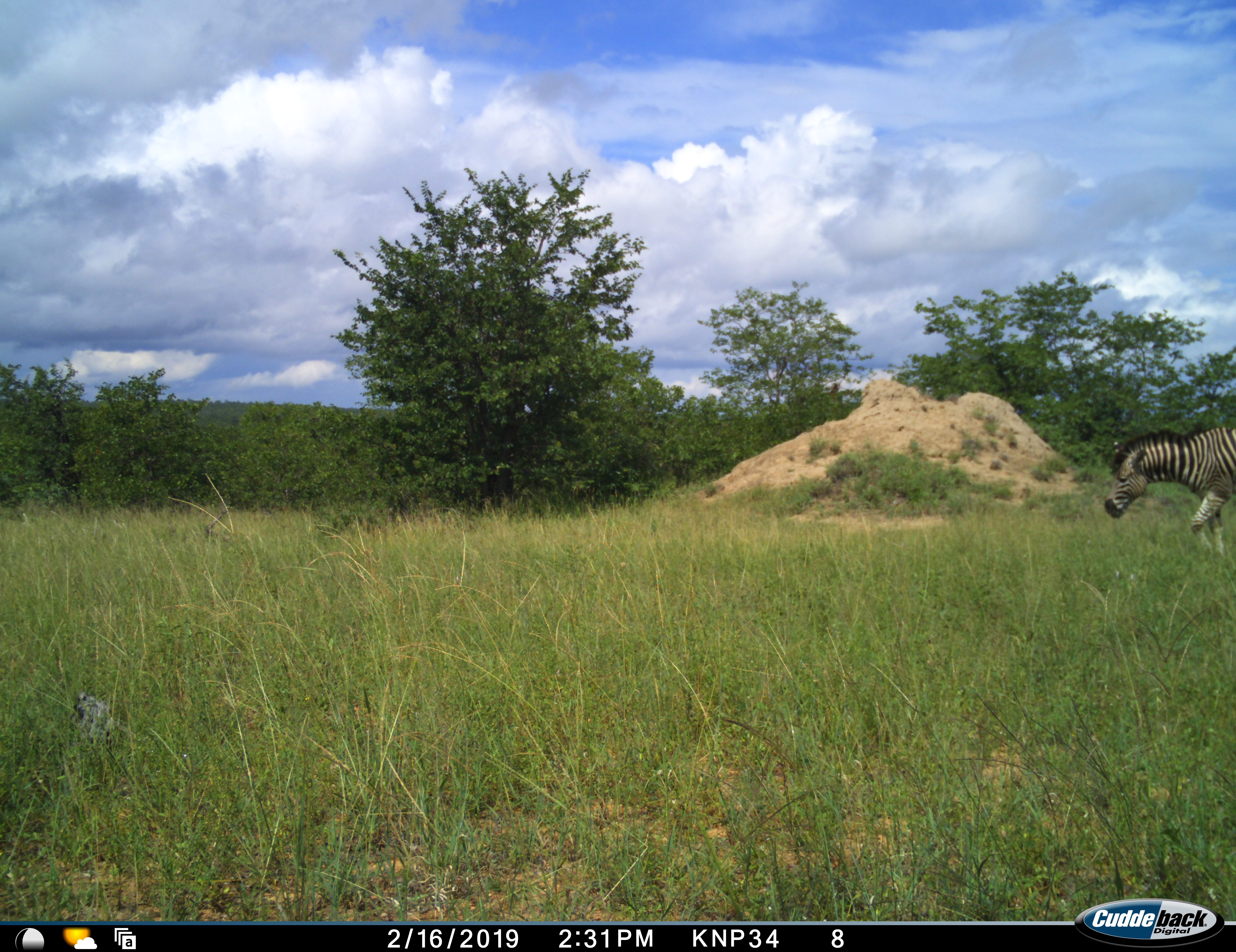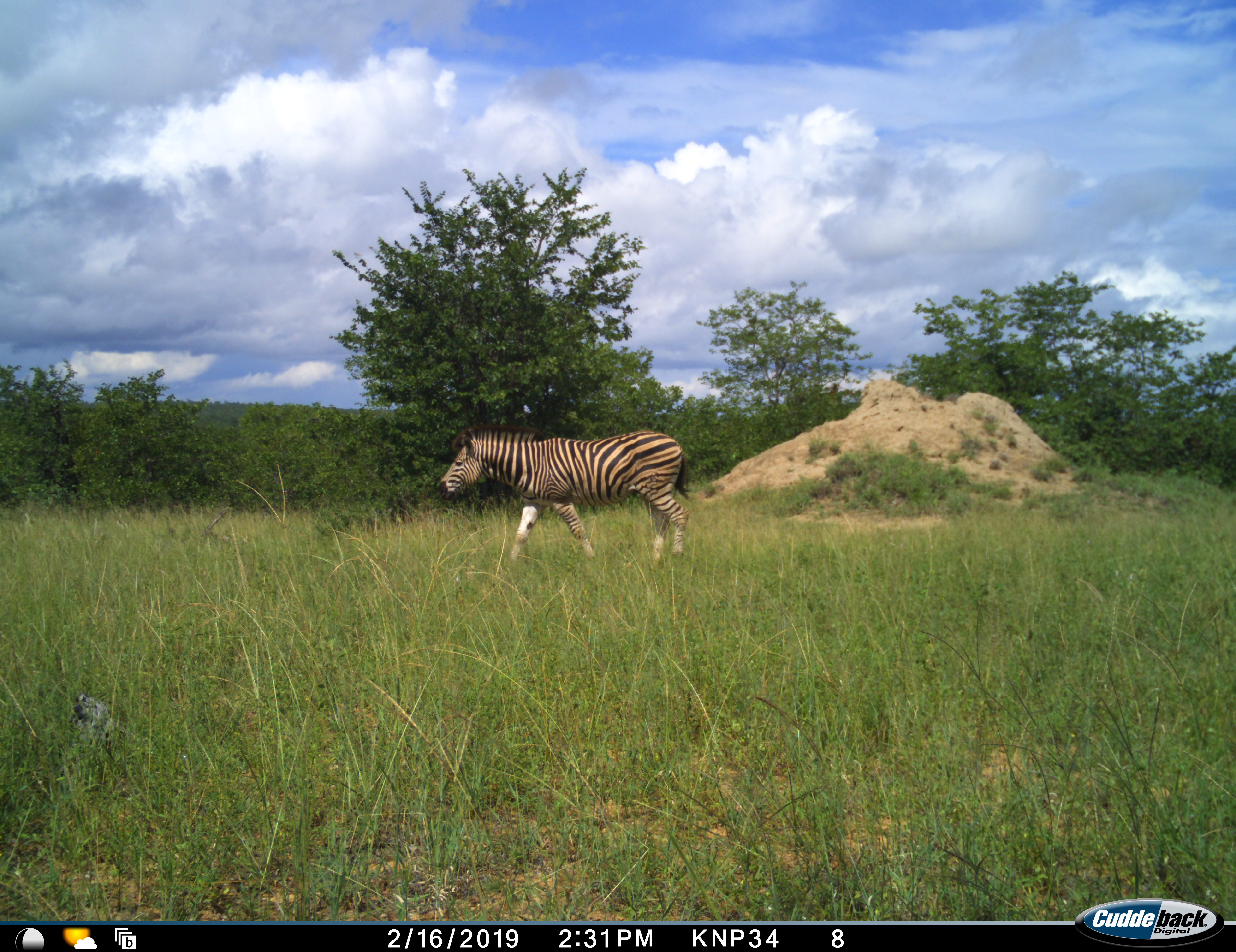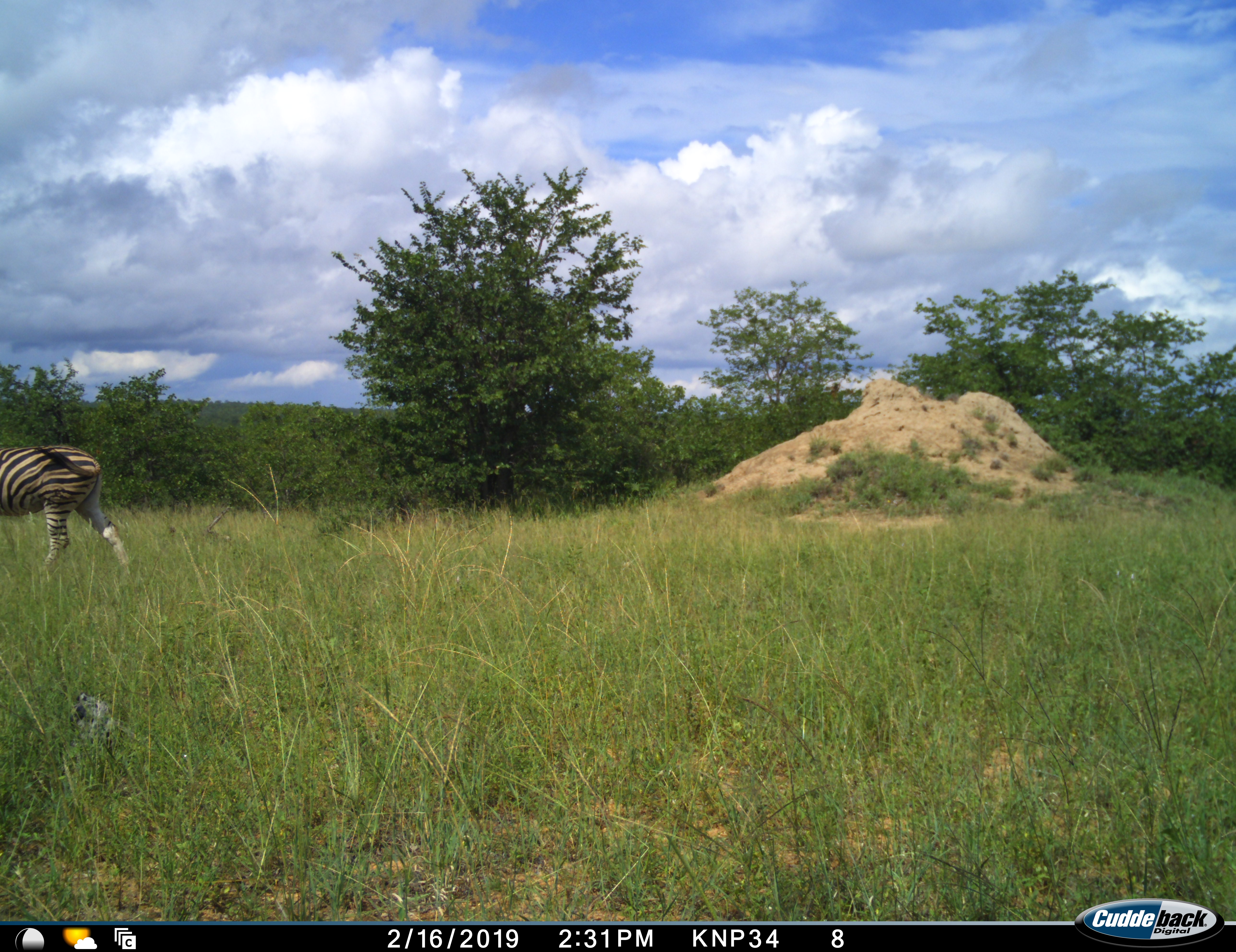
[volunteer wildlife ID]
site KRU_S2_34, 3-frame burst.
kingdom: Animalia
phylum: Chordata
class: Mammalia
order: Perissodactyla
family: Equidae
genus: Equus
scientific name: Equus quagga burchellii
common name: burchell's zebra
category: zebraburchells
Zebraburchells (burchell's zebra) (Equus quagga burchellii), count 1. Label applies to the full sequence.